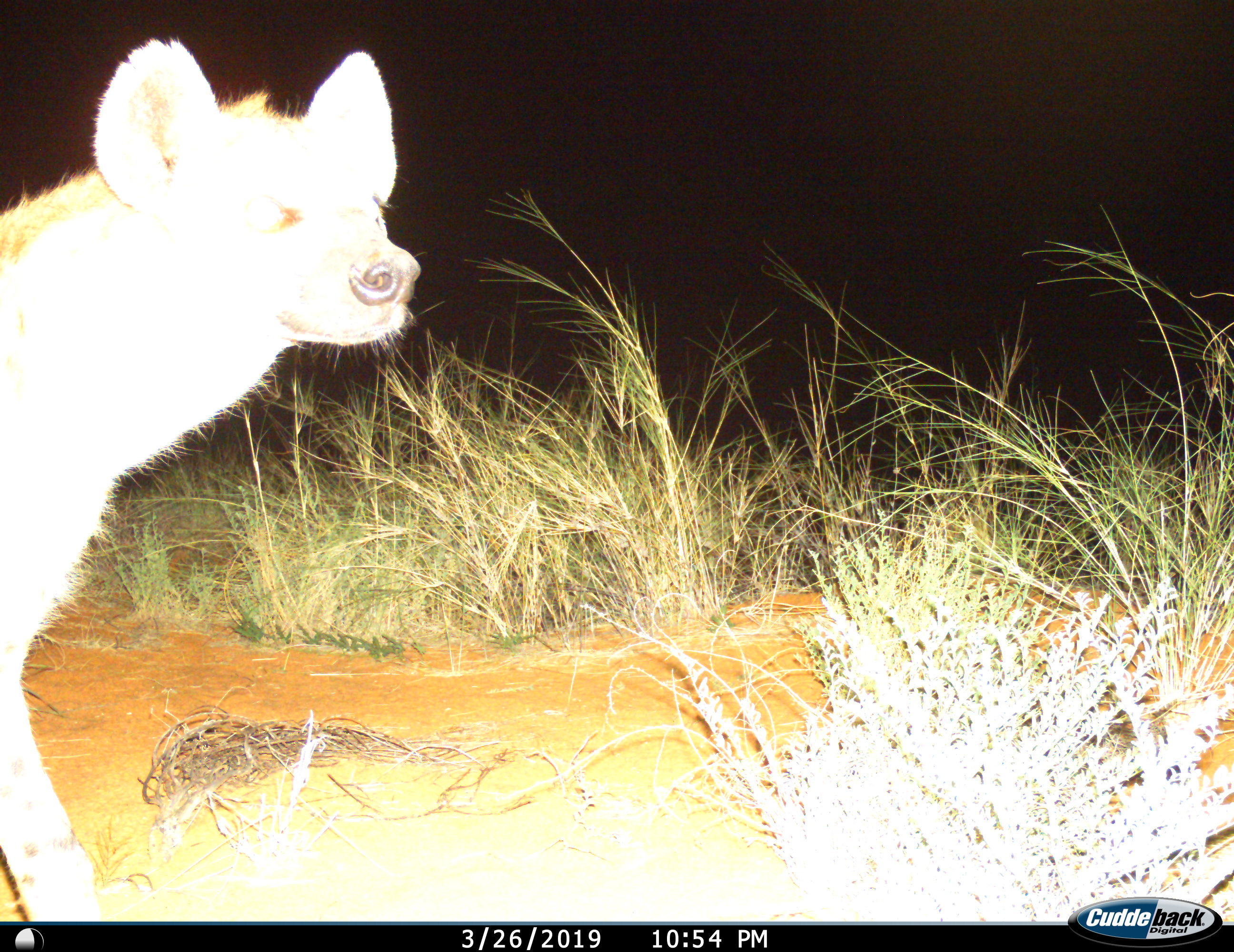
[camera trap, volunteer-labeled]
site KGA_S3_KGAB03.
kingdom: Animalia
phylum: Chordata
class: Mammalia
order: Carnivora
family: Hyaenidae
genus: Crocuta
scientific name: Crocuta crocuta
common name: spotted hyena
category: hyenaspotted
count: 1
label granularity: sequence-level